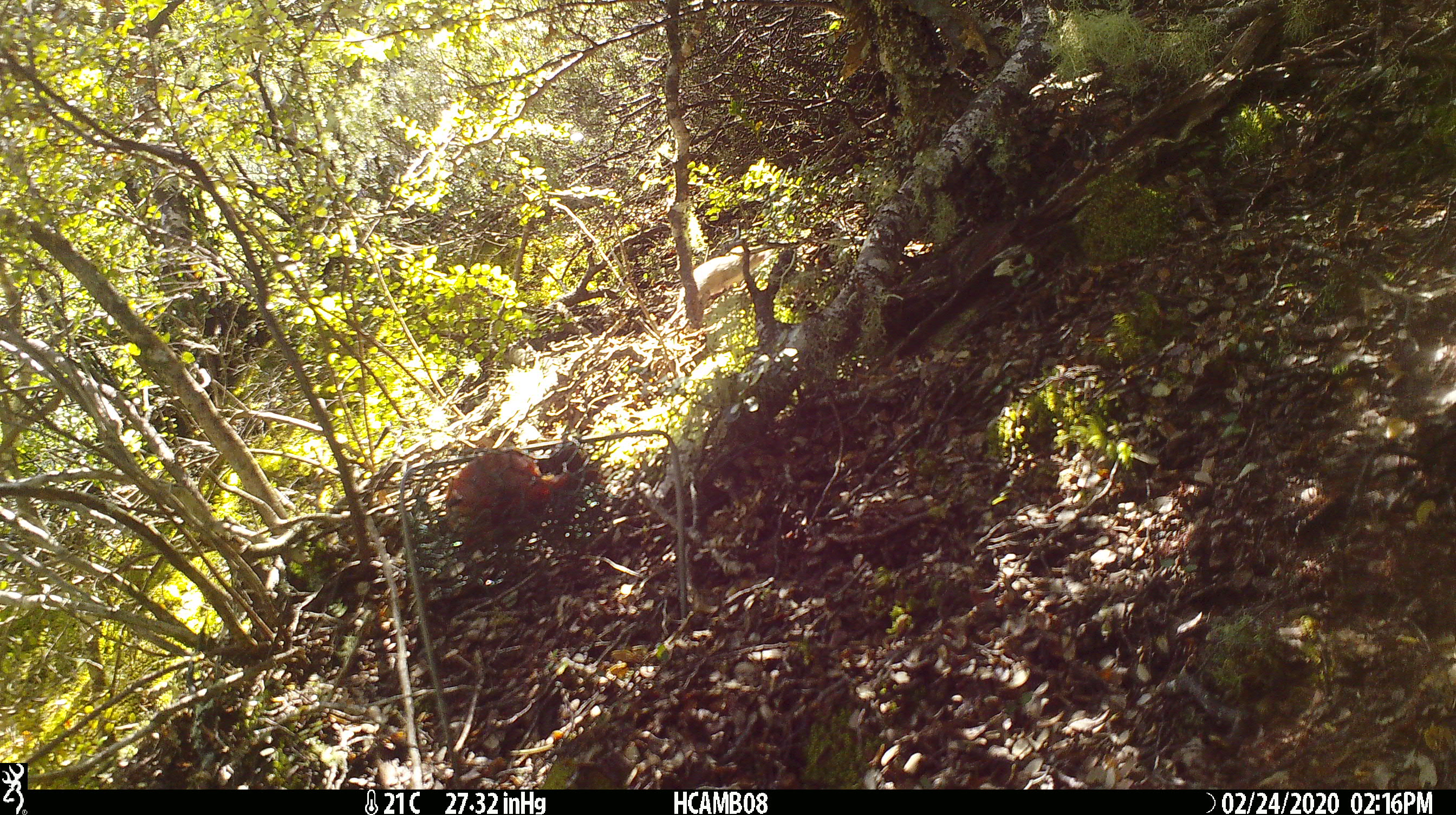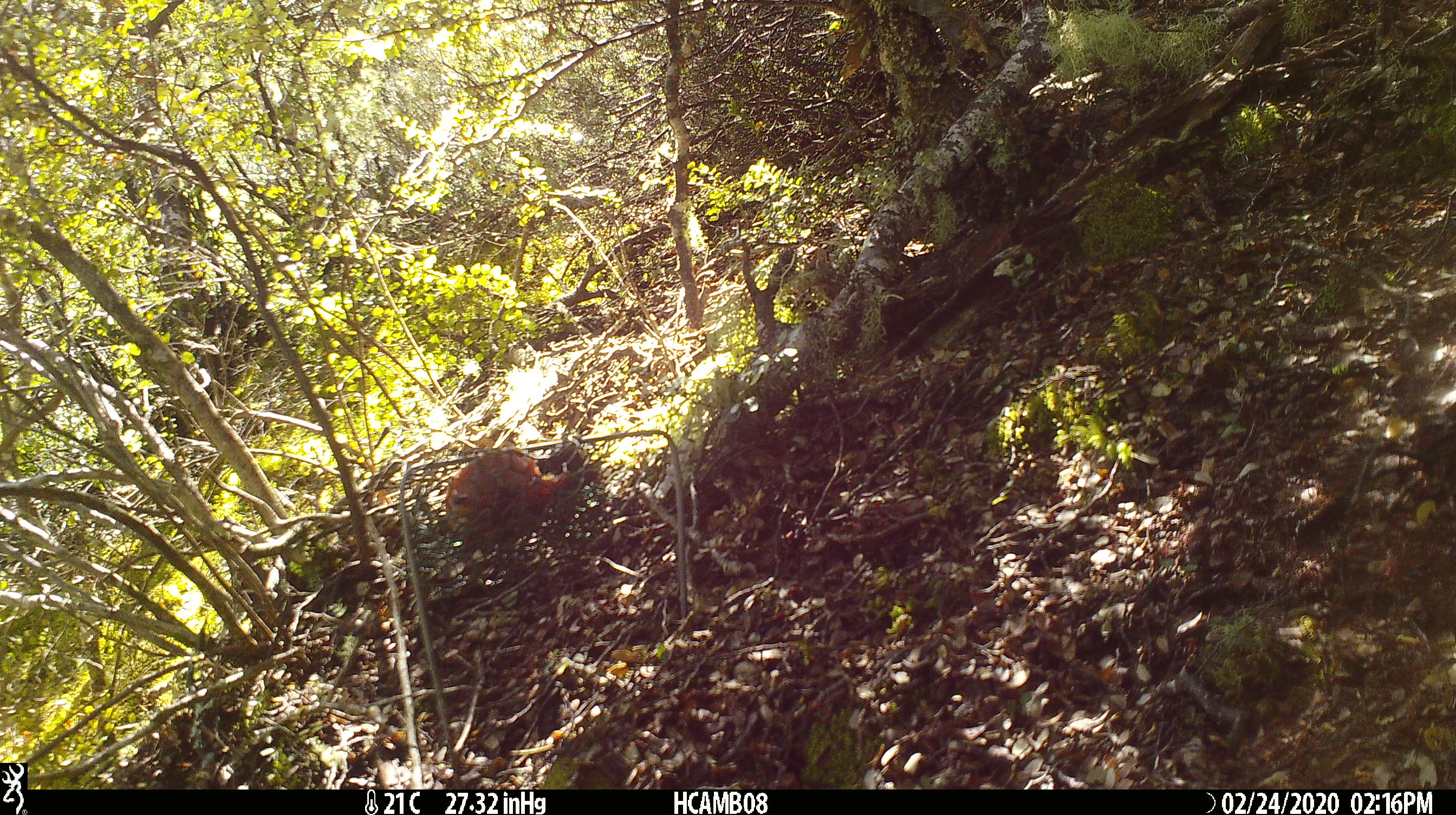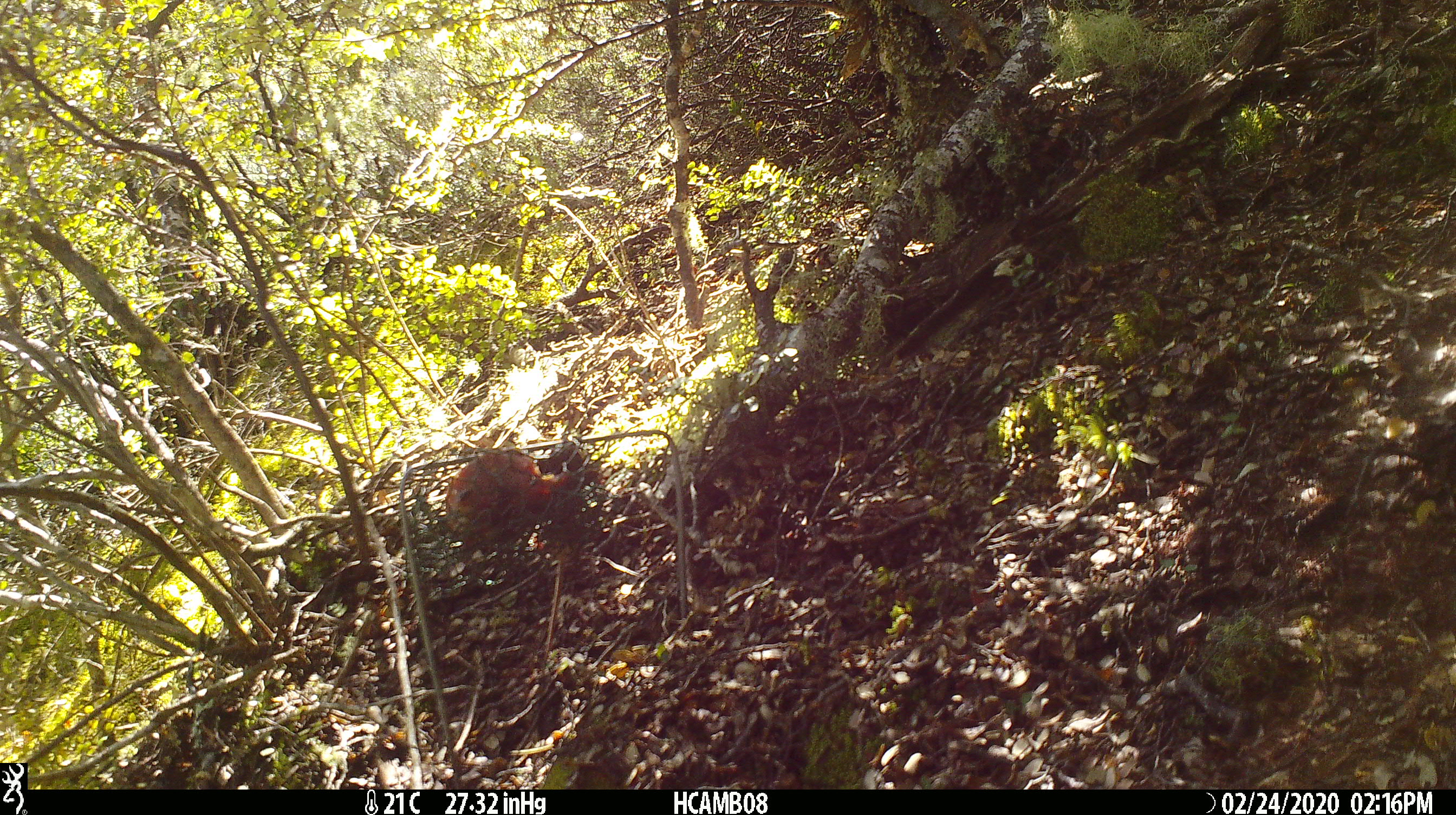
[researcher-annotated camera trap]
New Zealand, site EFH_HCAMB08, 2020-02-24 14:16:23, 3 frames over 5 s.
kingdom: Animalia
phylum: Chordata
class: Mammalia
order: Rodentia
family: Muridae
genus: Mus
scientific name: Mus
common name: mouse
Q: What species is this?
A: Mouse (Mus).